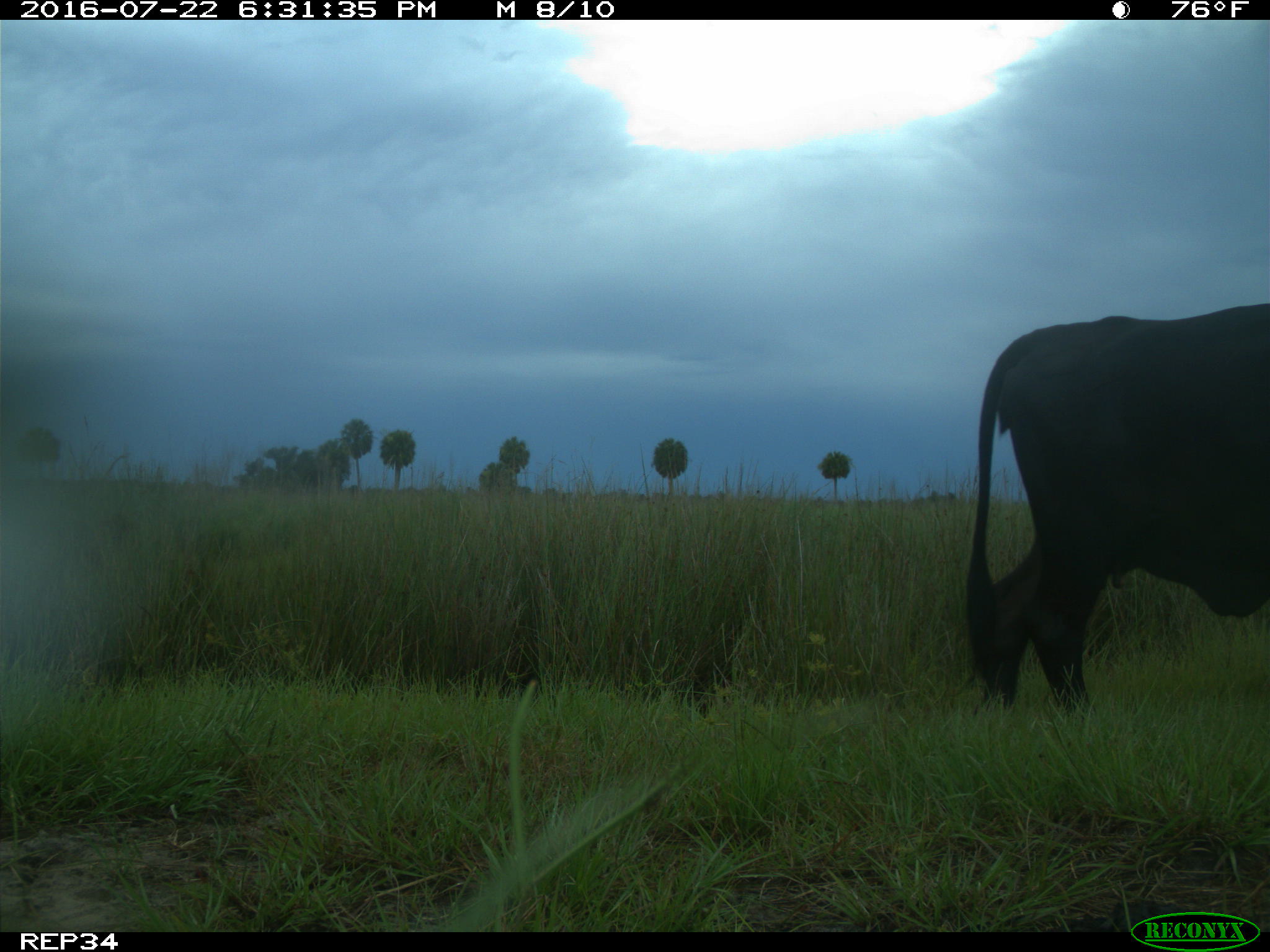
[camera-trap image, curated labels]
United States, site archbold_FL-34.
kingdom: Animalia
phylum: Chordata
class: Mammalia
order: Artiodactyla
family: Bovidae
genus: Bos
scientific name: Bos taurus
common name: domestic cow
Bos taurus (domestic cow).